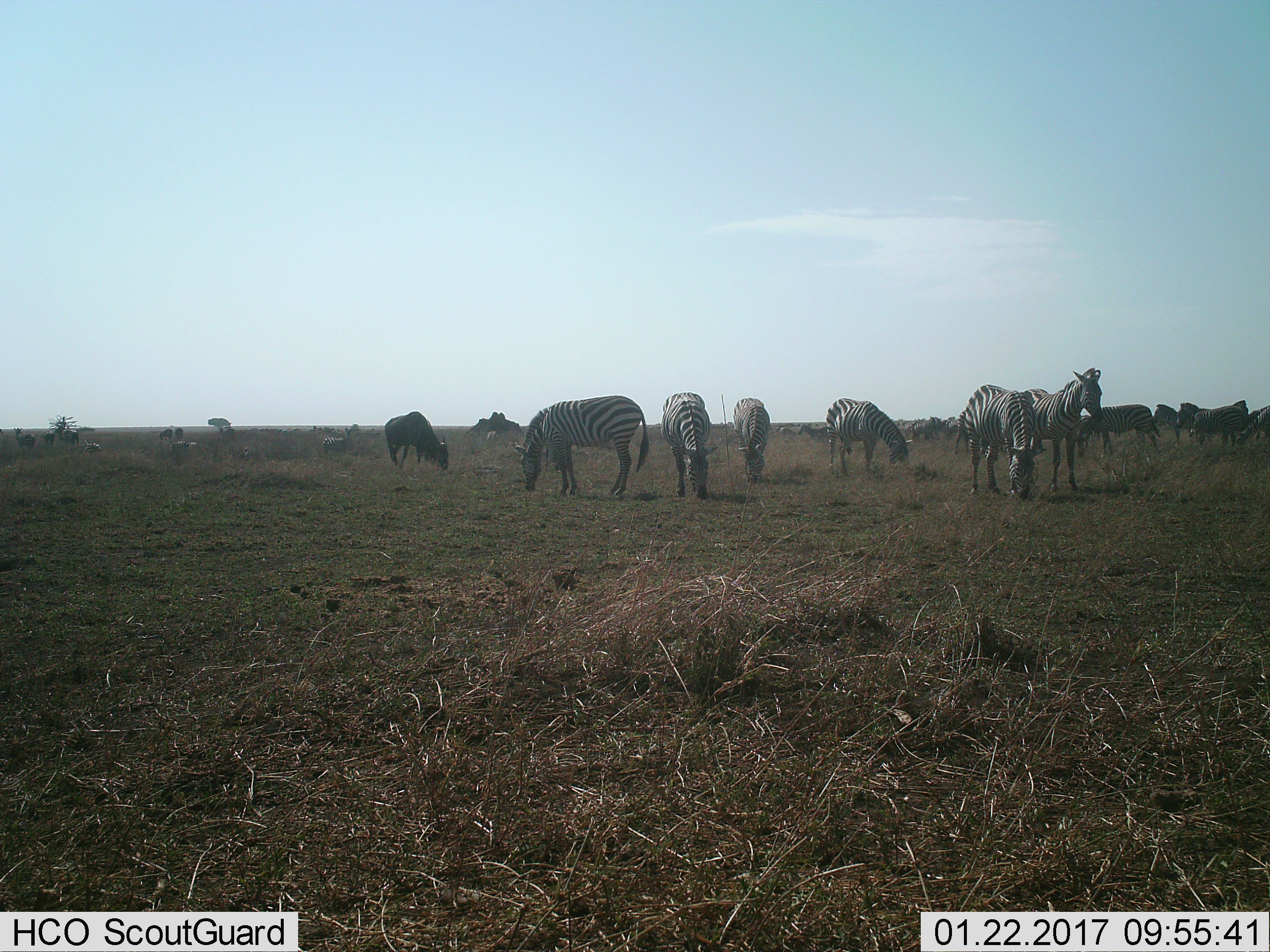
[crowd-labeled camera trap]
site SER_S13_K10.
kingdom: Animalia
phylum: Chordata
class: Mammalia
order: Perissodactyla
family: Equidae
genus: Equus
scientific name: Equus quagga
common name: plains zebra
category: zebraplains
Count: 11-50.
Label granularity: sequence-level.